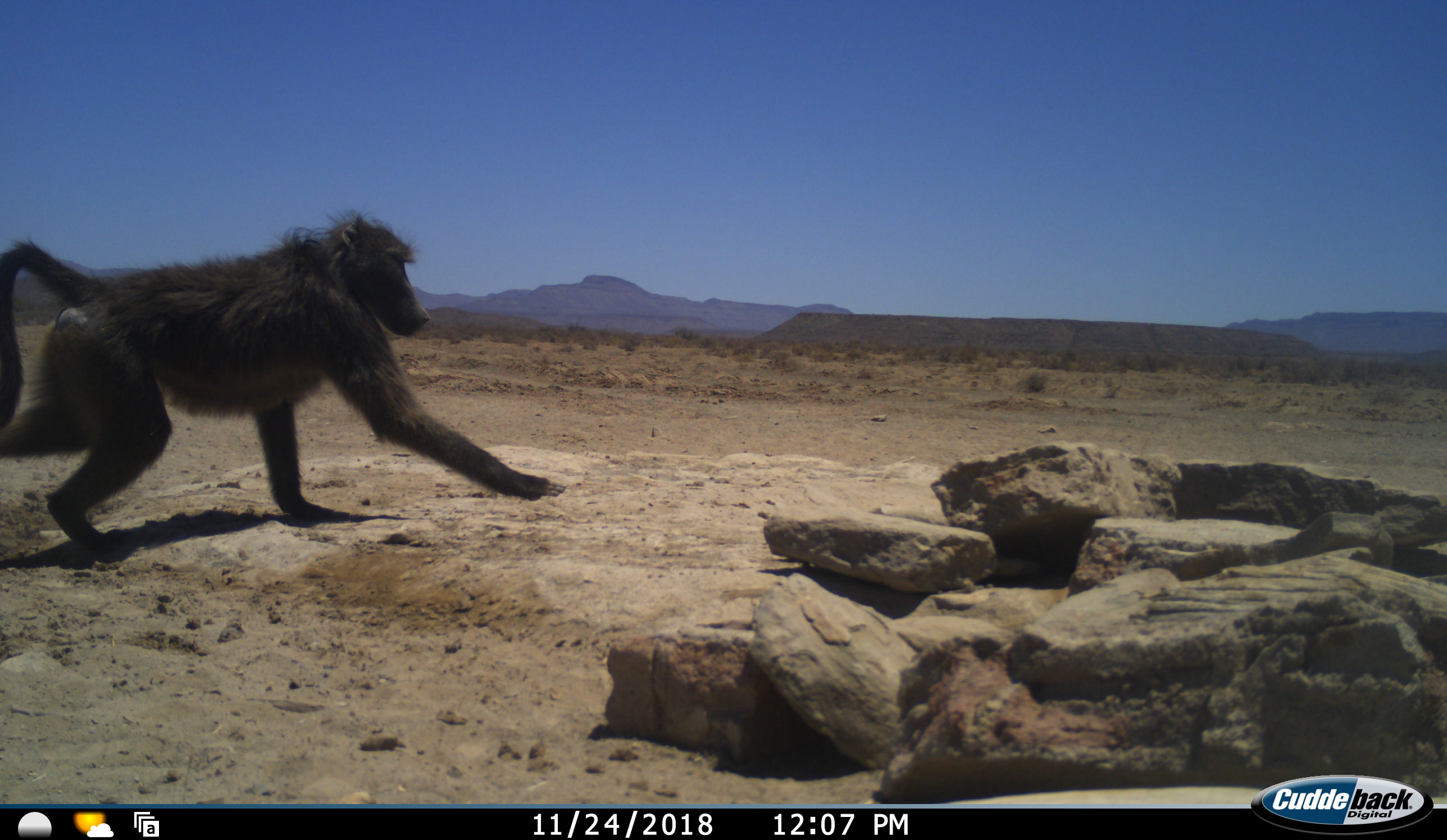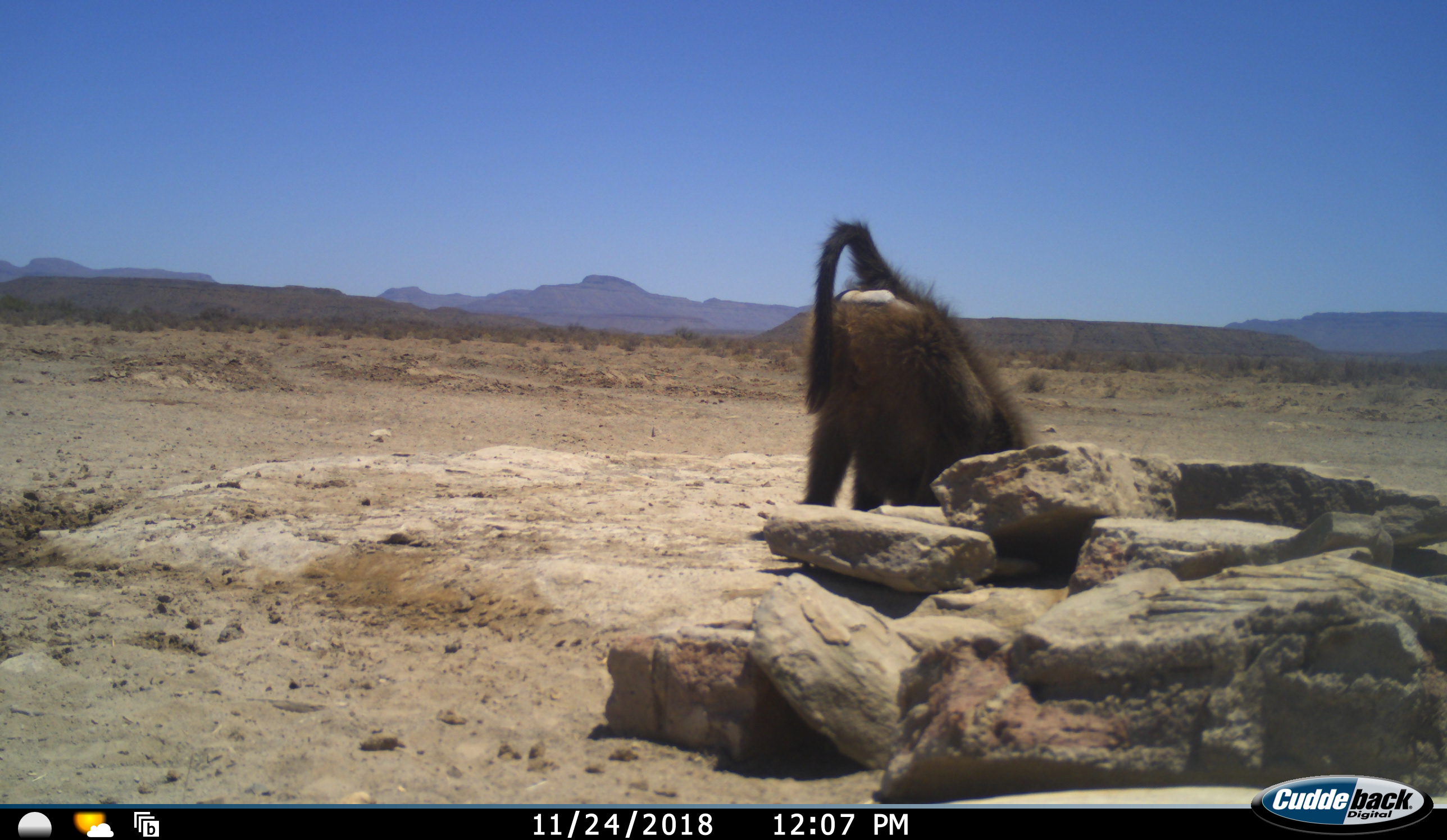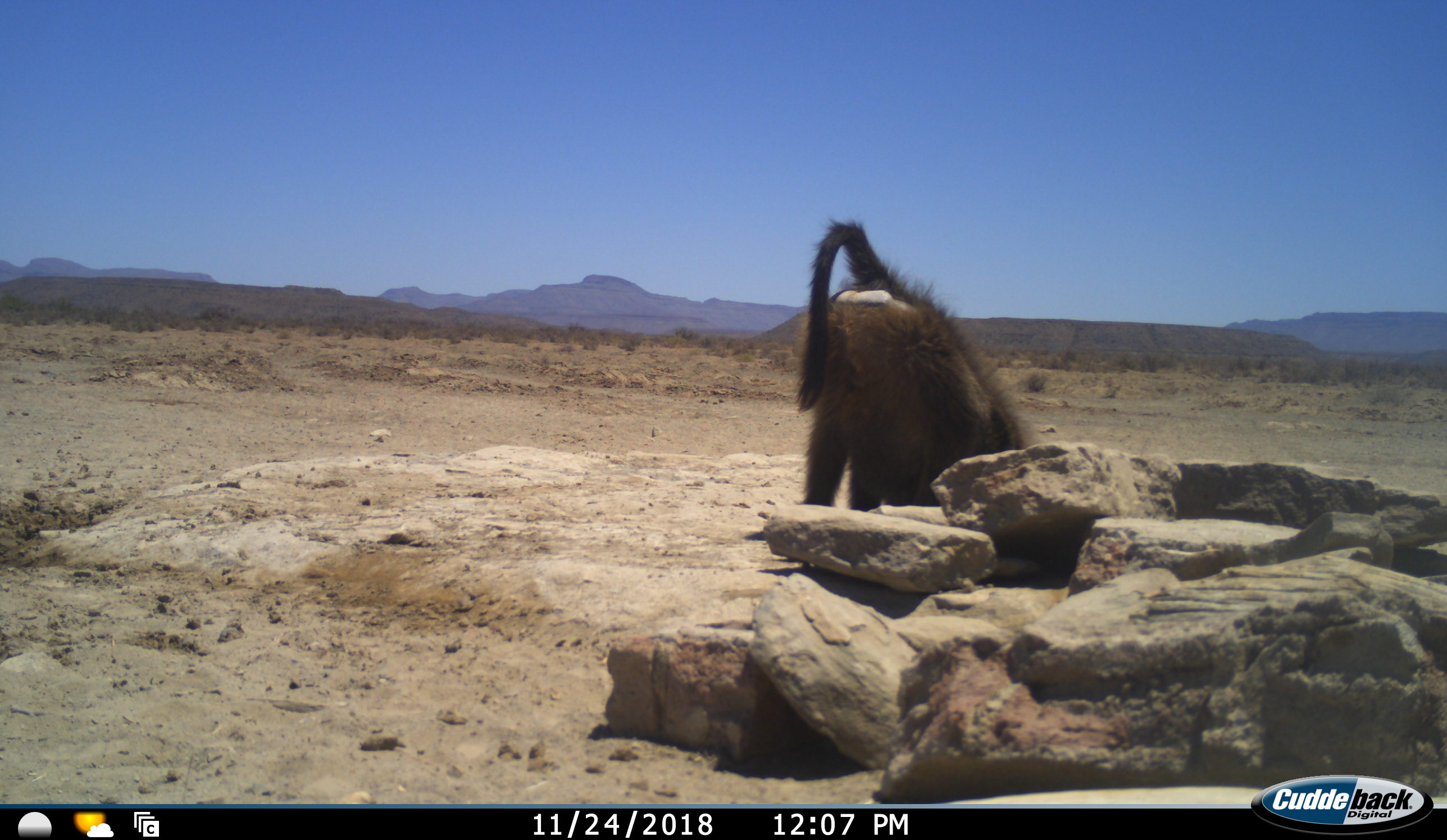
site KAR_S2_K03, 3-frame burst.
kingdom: Animalia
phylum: Chordata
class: Mammalia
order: Primates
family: Cercopithecidae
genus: Papio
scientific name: Papio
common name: baboon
Baboon (Papio), count 1. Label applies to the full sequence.